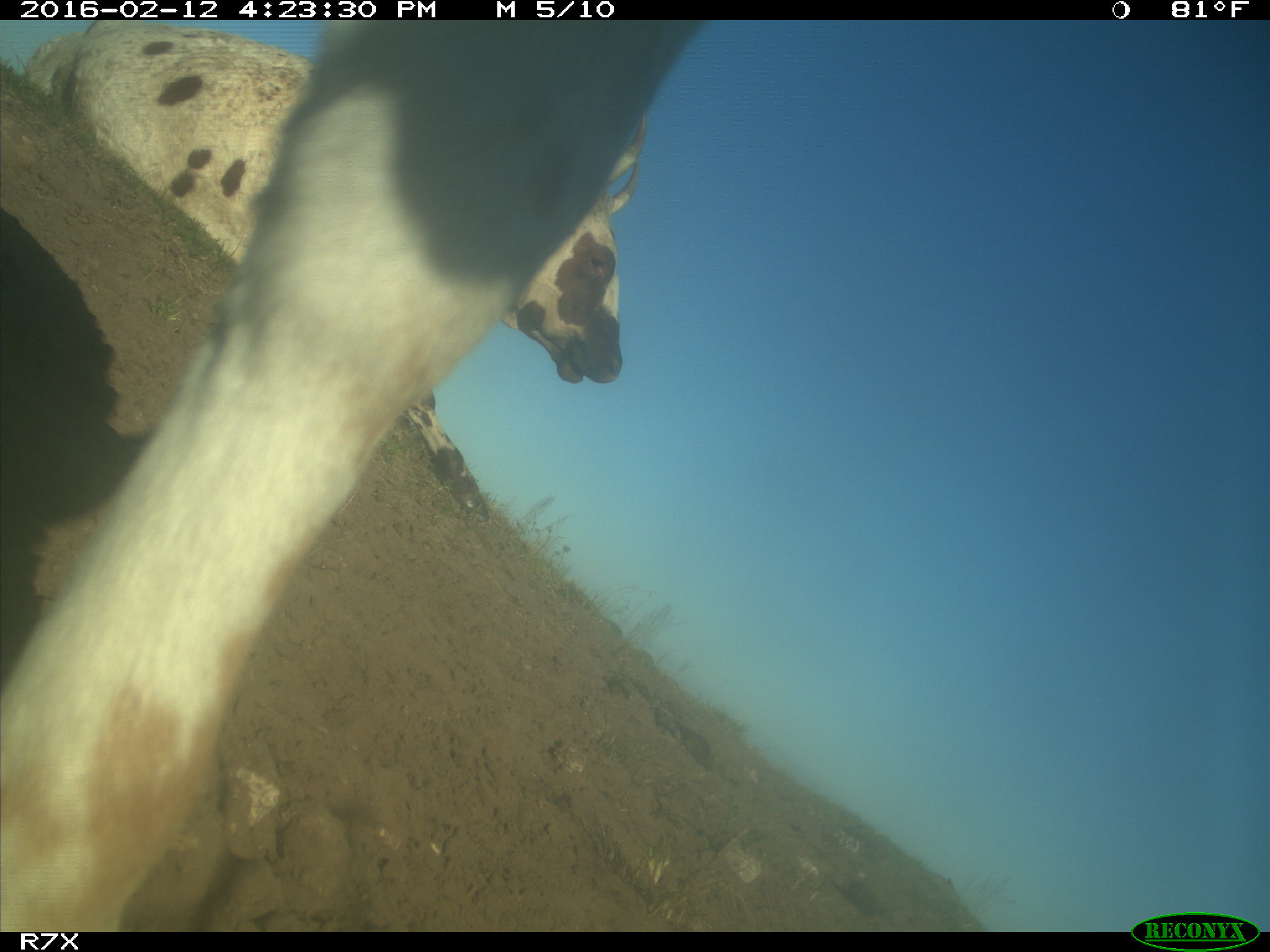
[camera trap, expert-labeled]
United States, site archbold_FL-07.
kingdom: Animalia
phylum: Chordata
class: Mammalia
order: Artiodactyla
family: Bovidae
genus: Bos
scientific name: Bos taurus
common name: domestic cow